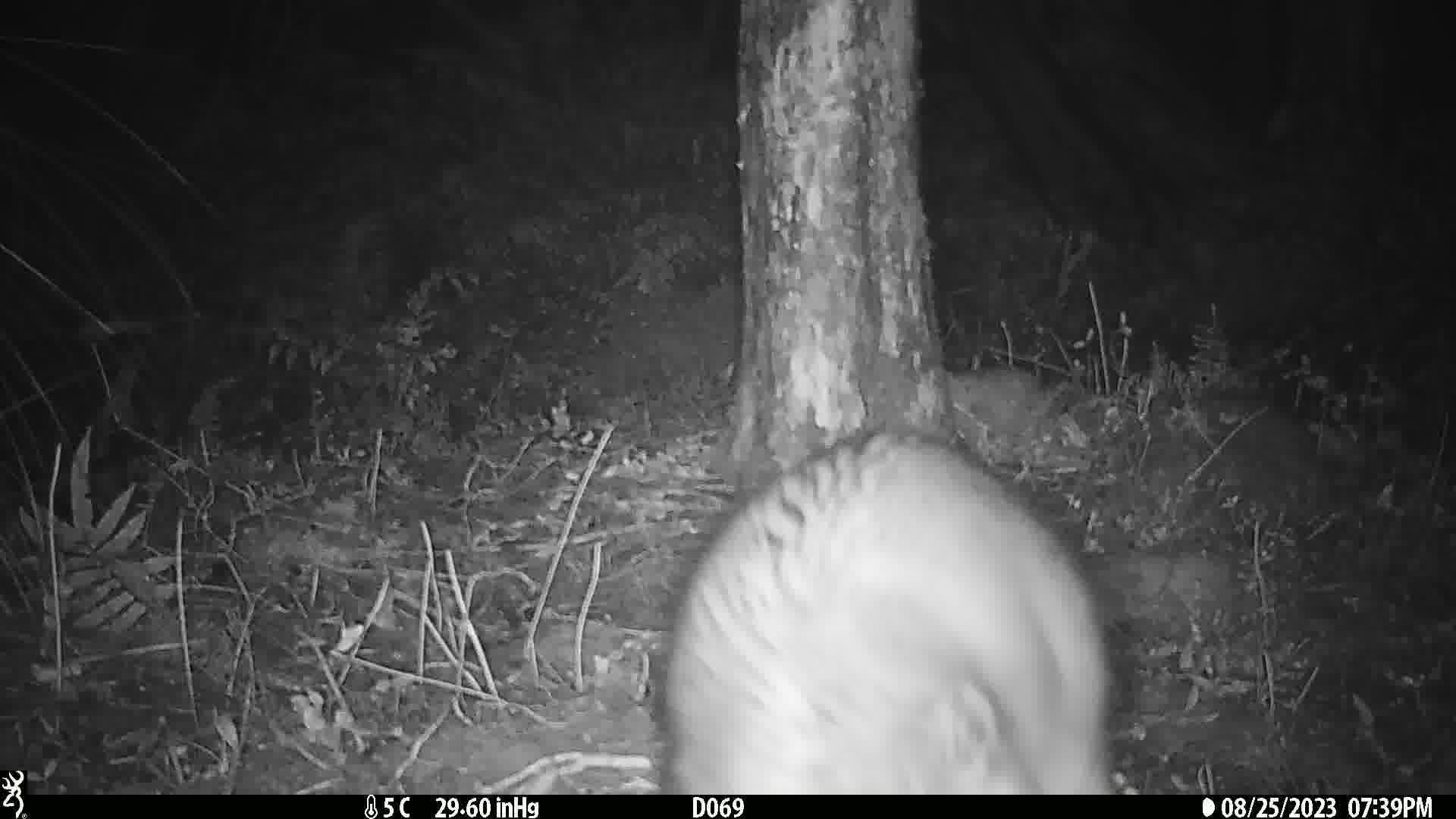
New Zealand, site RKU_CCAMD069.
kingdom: Animalia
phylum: Chordata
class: Mammalia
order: Diprotodontia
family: Phalangeridae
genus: Trichosurus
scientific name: Trichosurus vulpecula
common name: common brushtail possum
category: possum